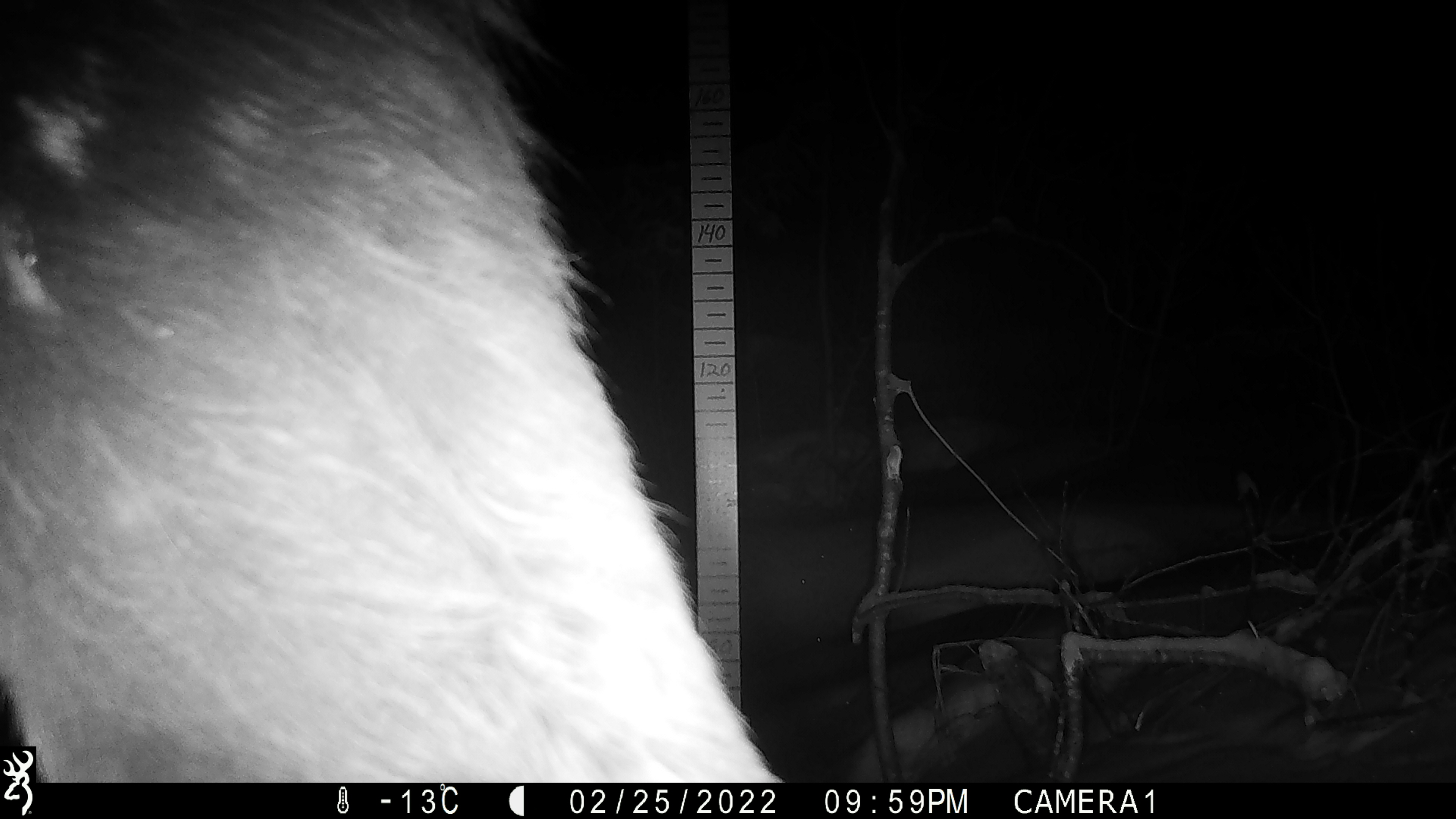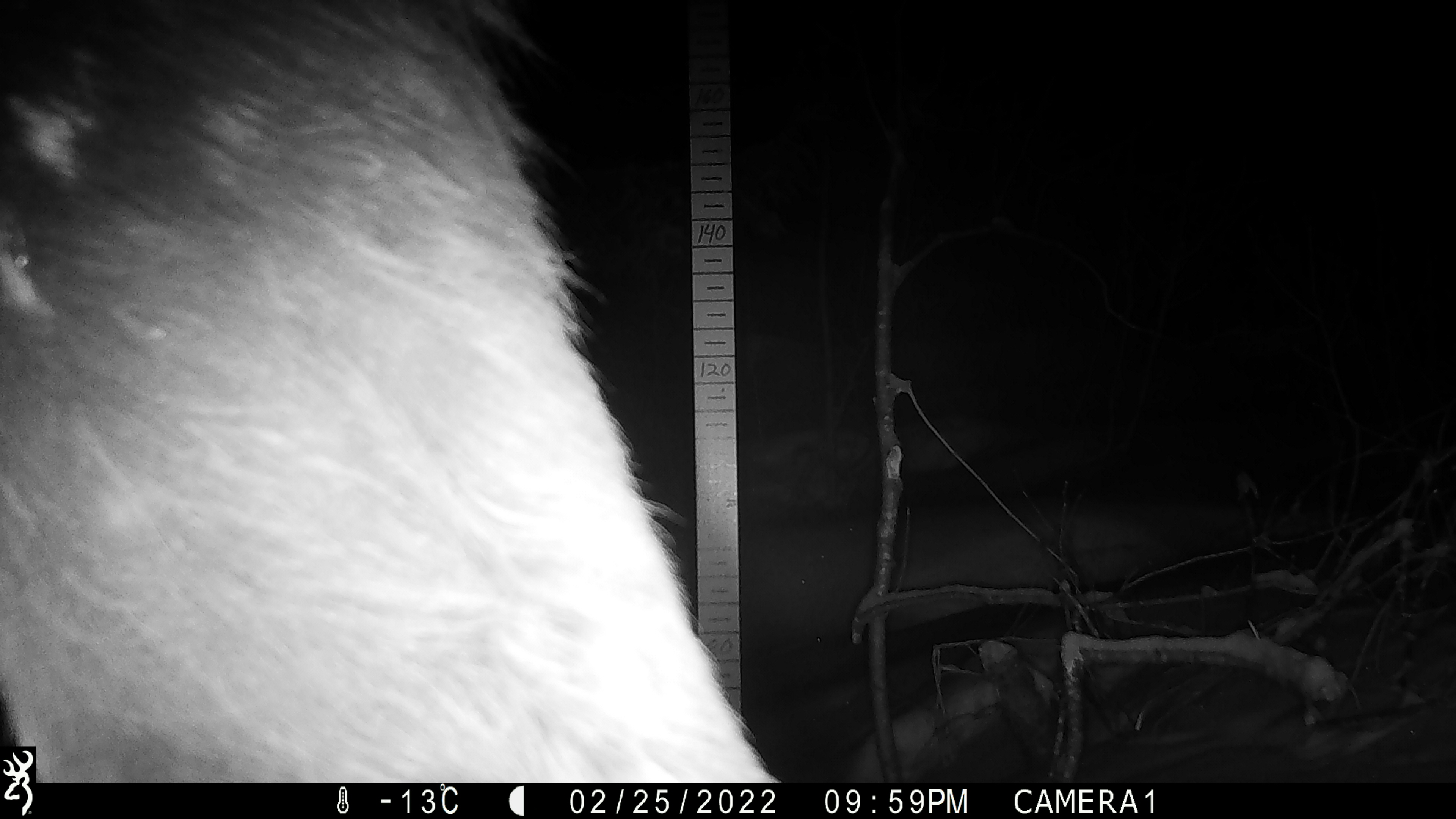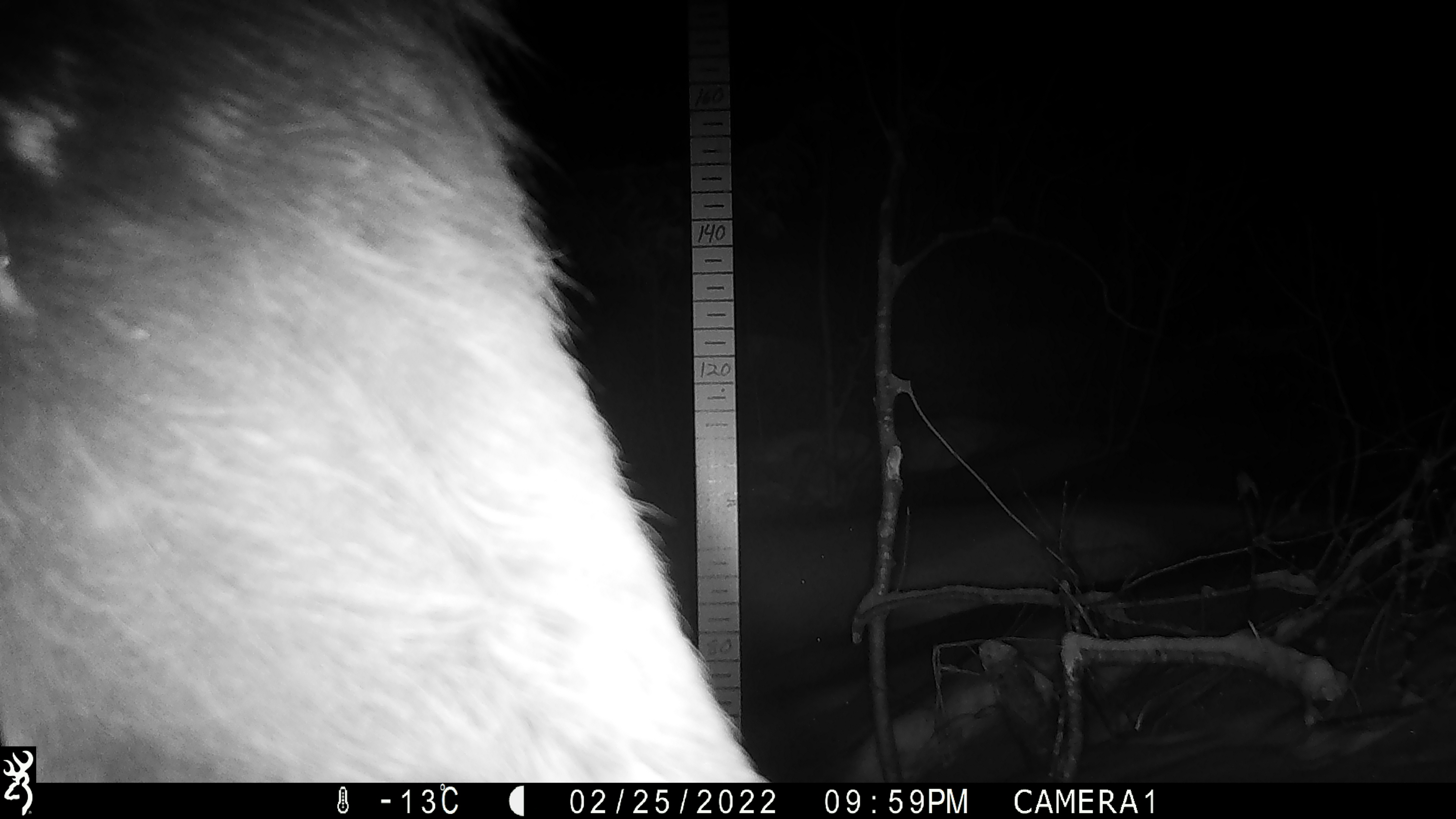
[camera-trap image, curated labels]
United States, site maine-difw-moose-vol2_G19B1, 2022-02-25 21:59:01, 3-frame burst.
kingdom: Animalia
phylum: Chordata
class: Mammalia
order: Artiodactyla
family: Cervidae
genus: Alces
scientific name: Alces alces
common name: moose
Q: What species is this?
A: Moose (Alces alces).